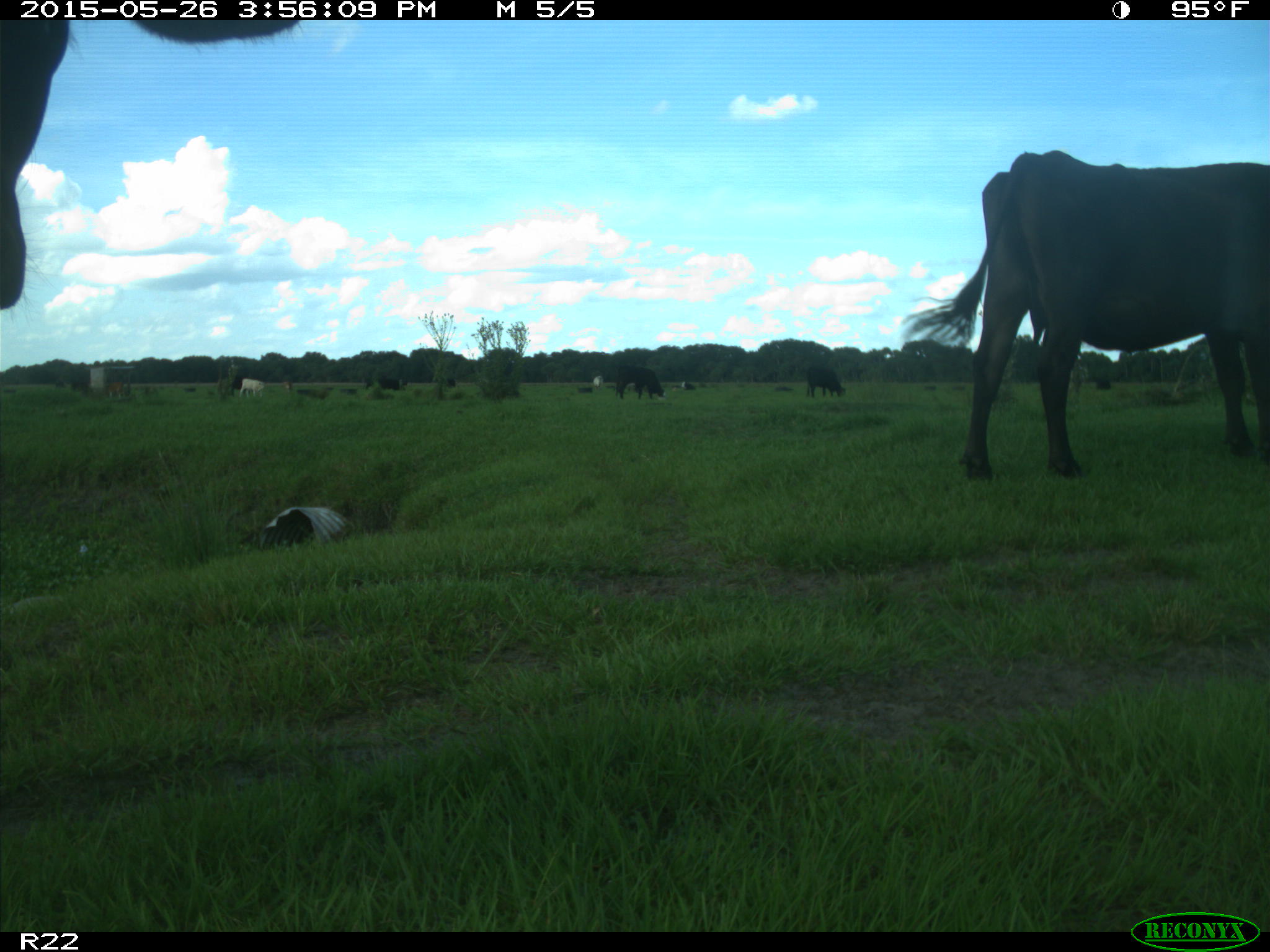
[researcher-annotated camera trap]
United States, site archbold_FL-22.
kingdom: Animalia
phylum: Chordata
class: Mammalia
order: Artiodactyla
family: Bovidae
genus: Bos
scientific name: Bos taurus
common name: domestic cow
Bos taurus (domestic cow).